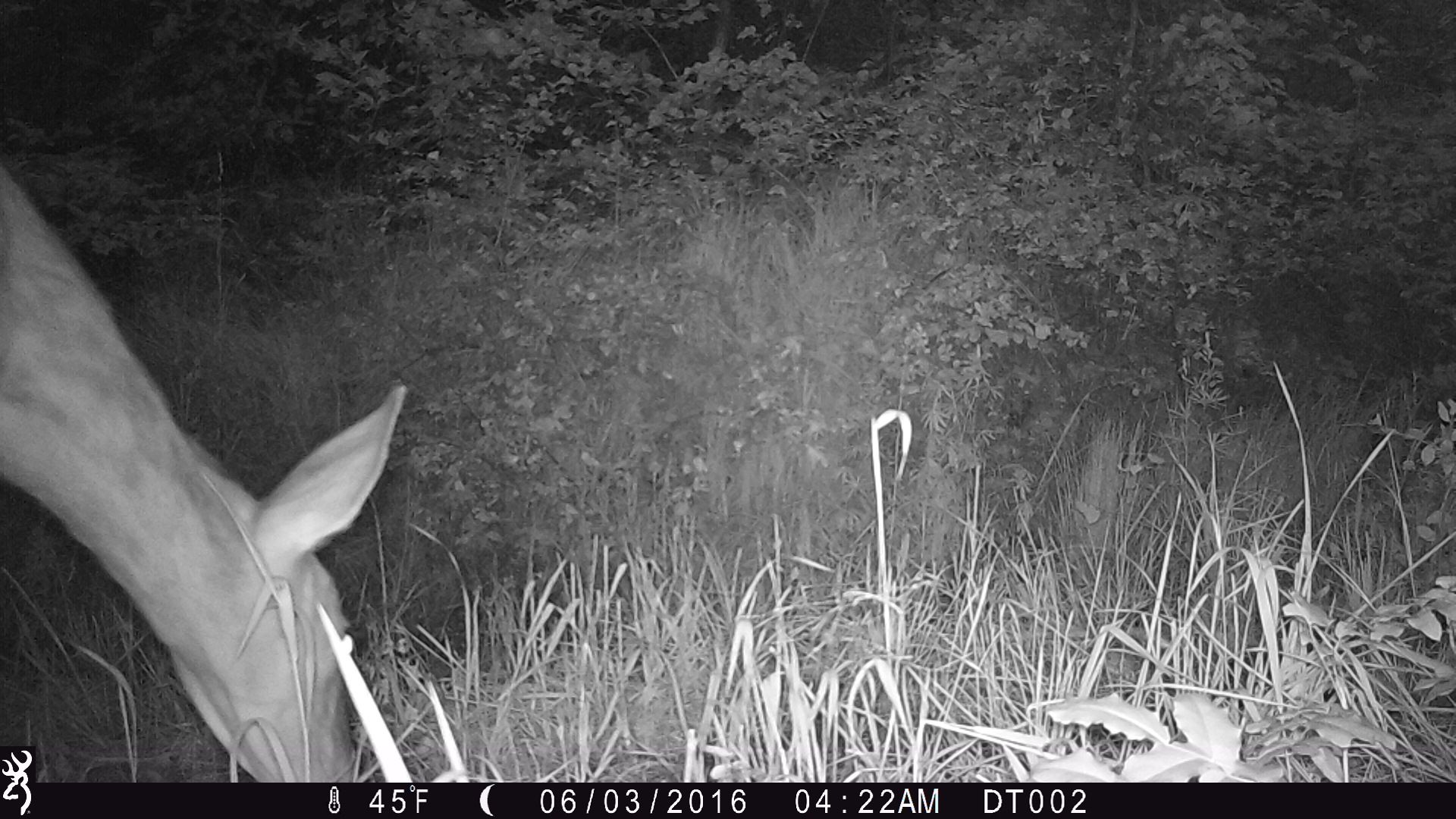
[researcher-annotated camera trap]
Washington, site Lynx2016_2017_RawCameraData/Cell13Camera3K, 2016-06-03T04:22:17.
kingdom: Animalia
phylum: Chordata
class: Mammalia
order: Artiodactyla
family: Cervidae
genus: Cervus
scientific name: Cervus canadensis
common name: elk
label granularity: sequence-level